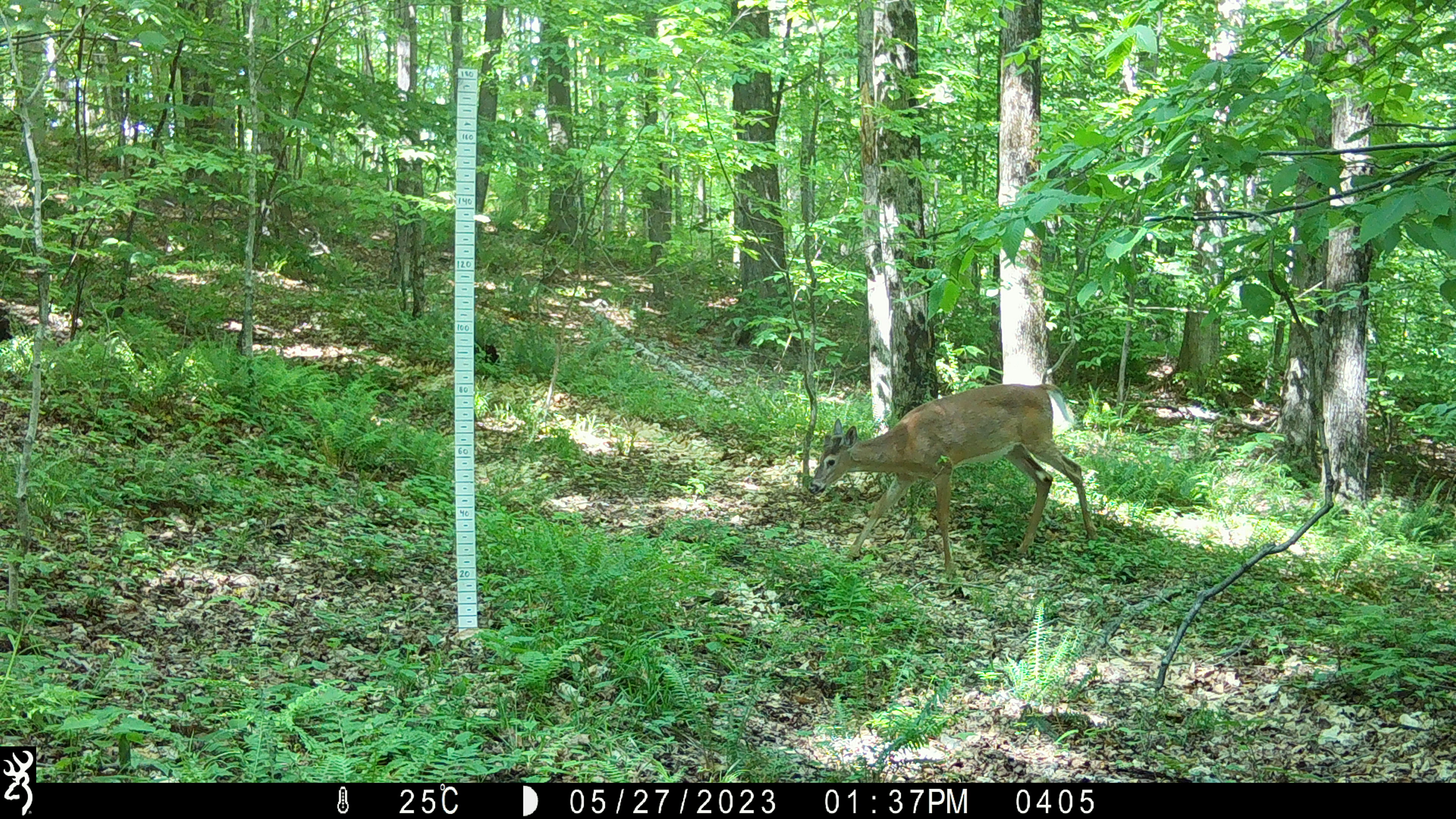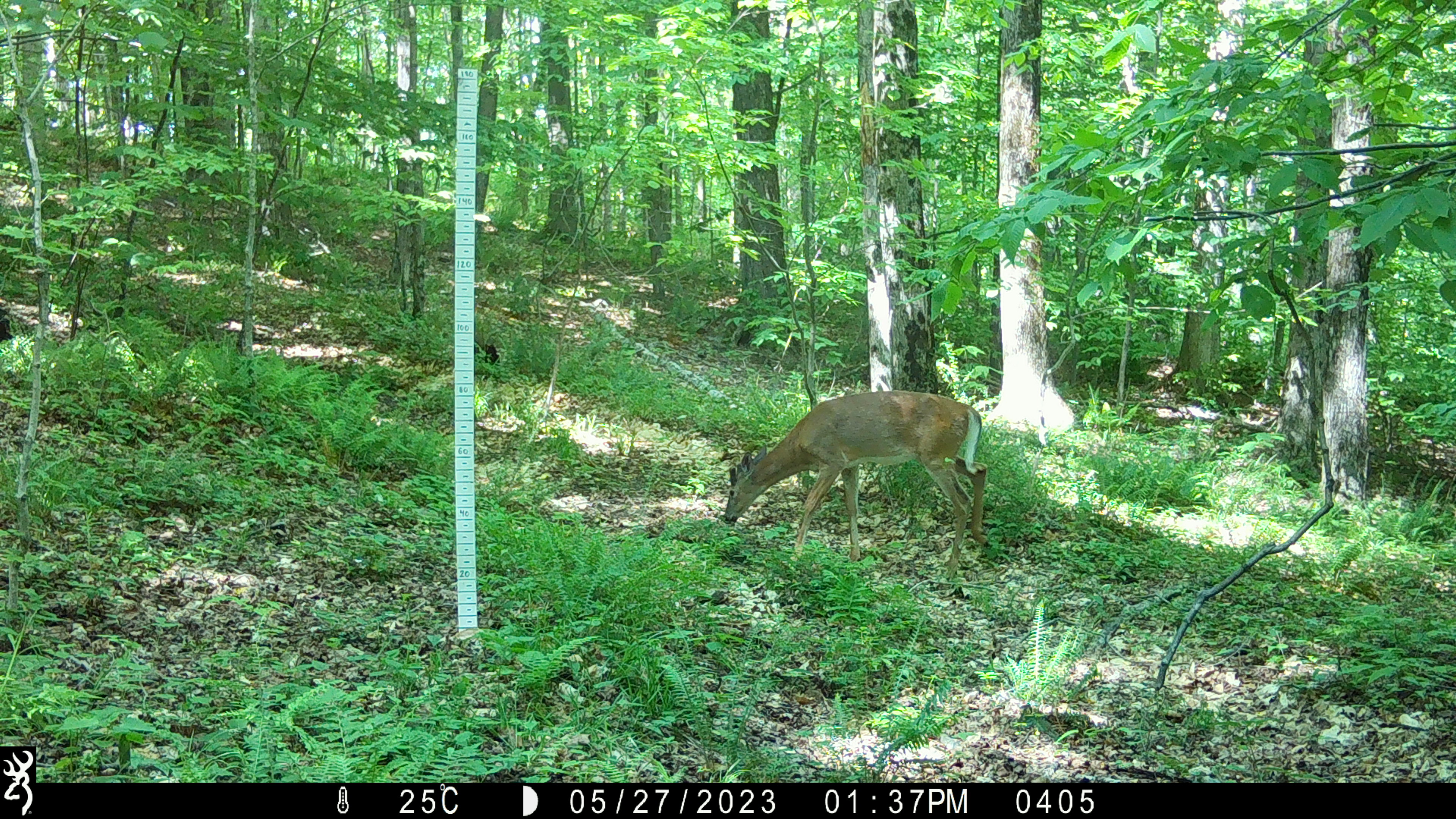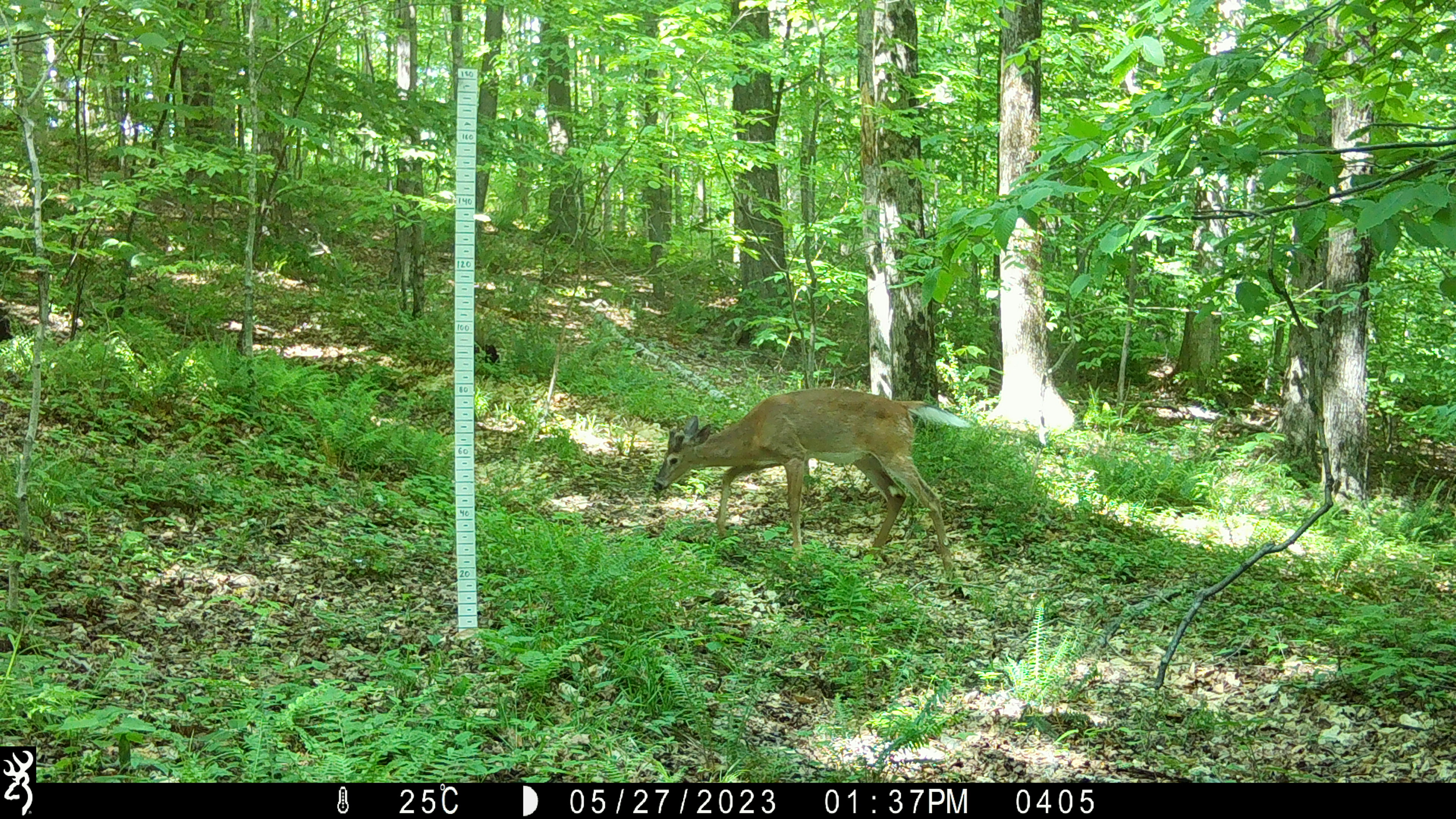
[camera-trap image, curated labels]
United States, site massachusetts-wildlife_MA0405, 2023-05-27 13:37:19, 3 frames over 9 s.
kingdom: Animalia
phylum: Chordata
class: Mammalia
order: Artiodactyla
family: Cervidae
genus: Odocoileus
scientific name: Odocoileus virginianus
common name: white-tailed deer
White-tailed deer (Odocoileus virginianus).